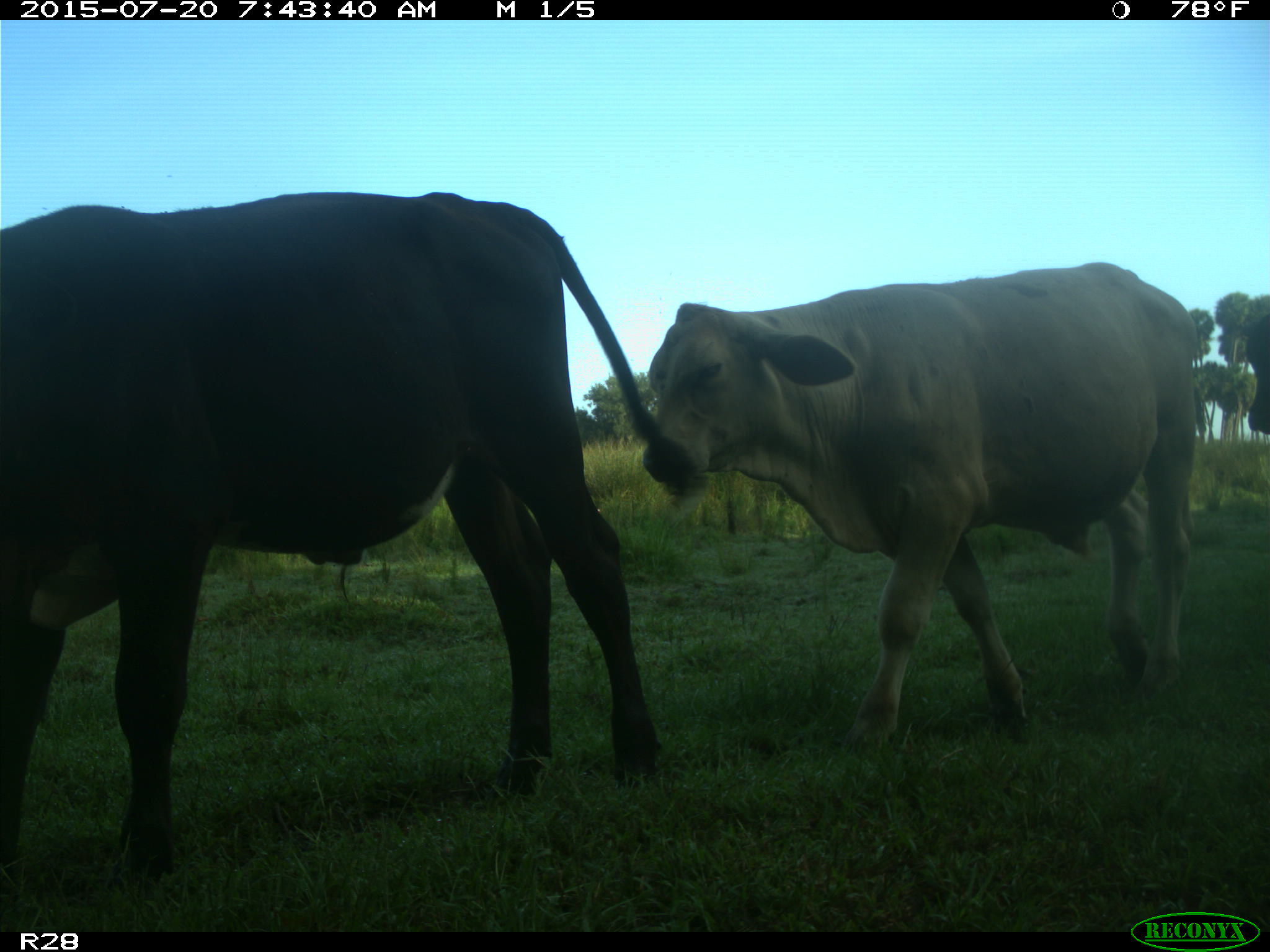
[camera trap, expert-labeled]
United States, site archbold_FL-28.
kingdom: Animalia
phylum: Chordata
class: Mammalia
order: Artiodactyla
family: Bovidae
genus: Bos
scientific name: Bos taurus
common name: domestic cow